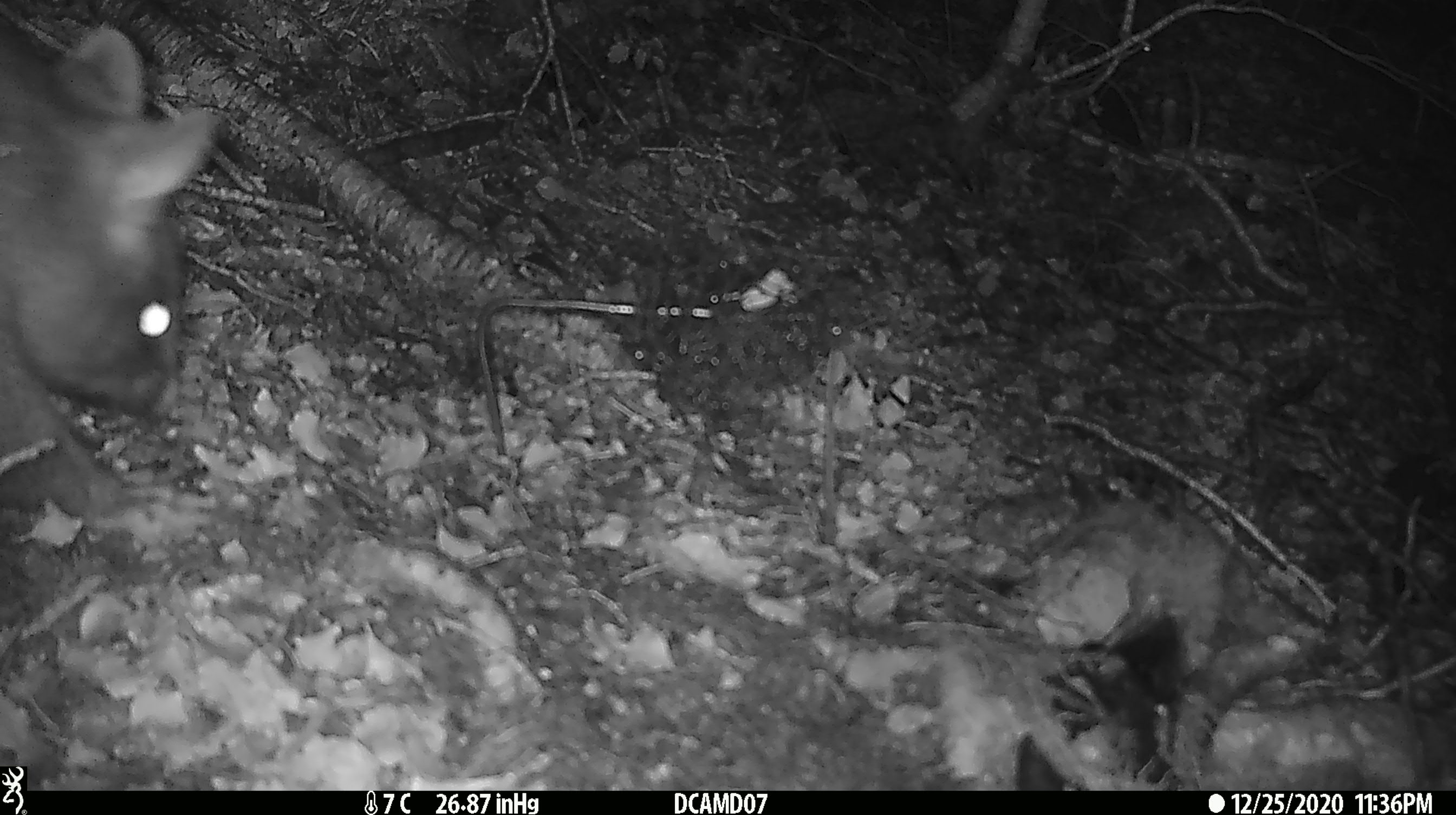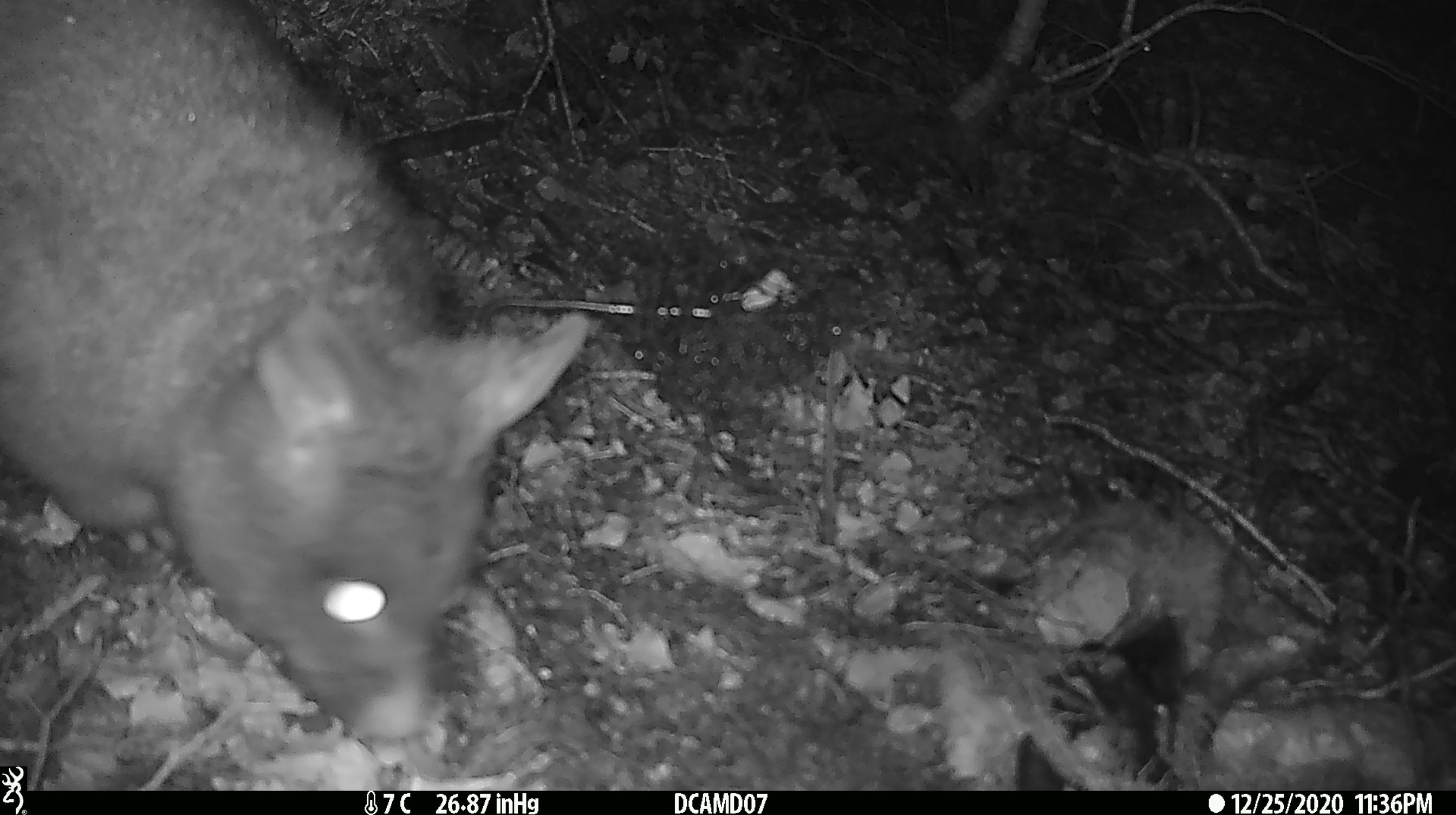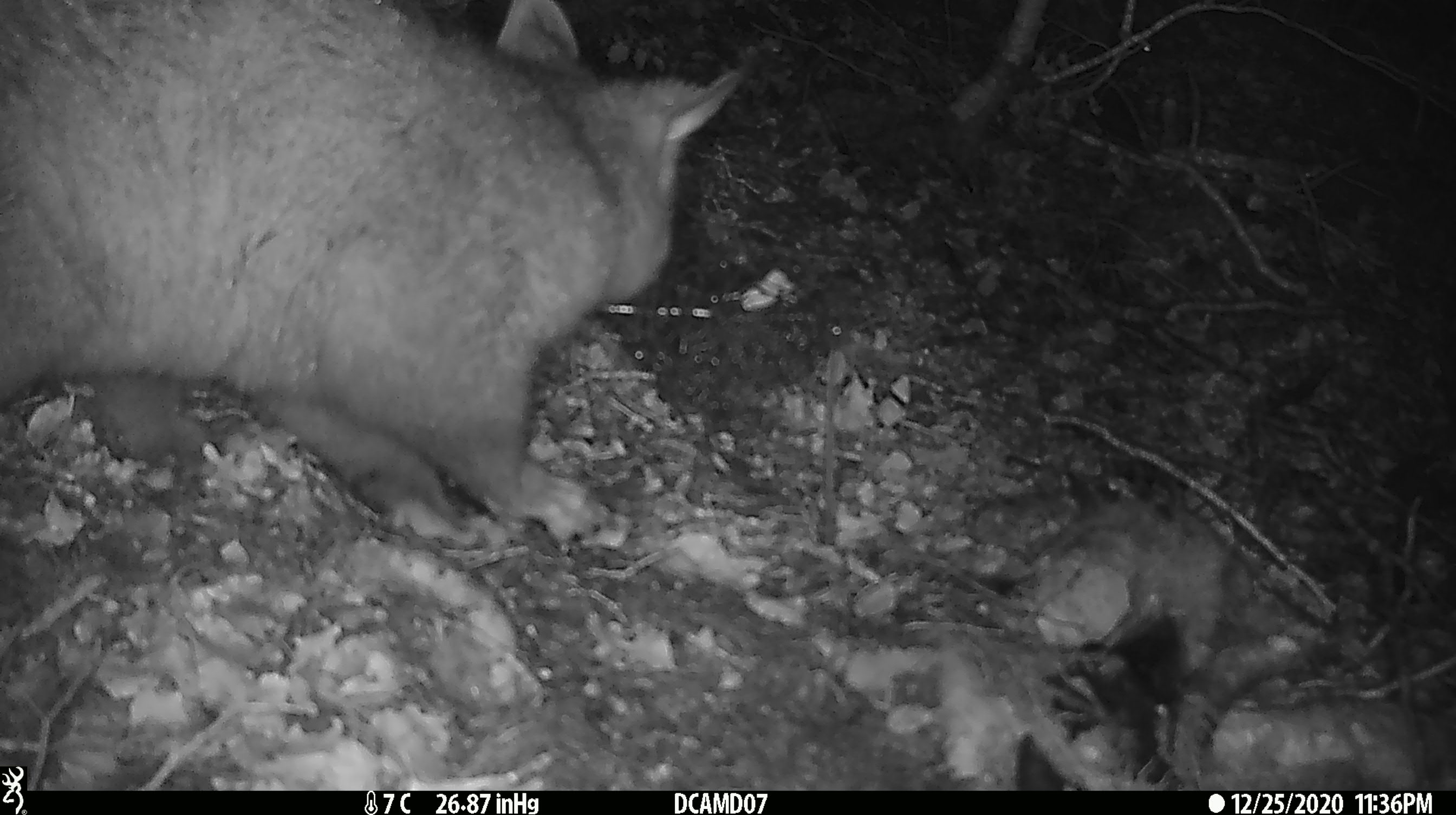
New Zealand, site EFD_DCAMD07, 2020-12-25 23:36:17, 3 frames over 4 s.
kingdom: Animalia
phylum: Chordata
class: Mammalia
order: Diprotodontia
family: Phalangeridae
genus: Trichosurus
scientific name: Trichosurus vulpecula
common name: common brushtail possum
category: possum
Possum (common brushtail possum) (Trichosurus vulpecula).